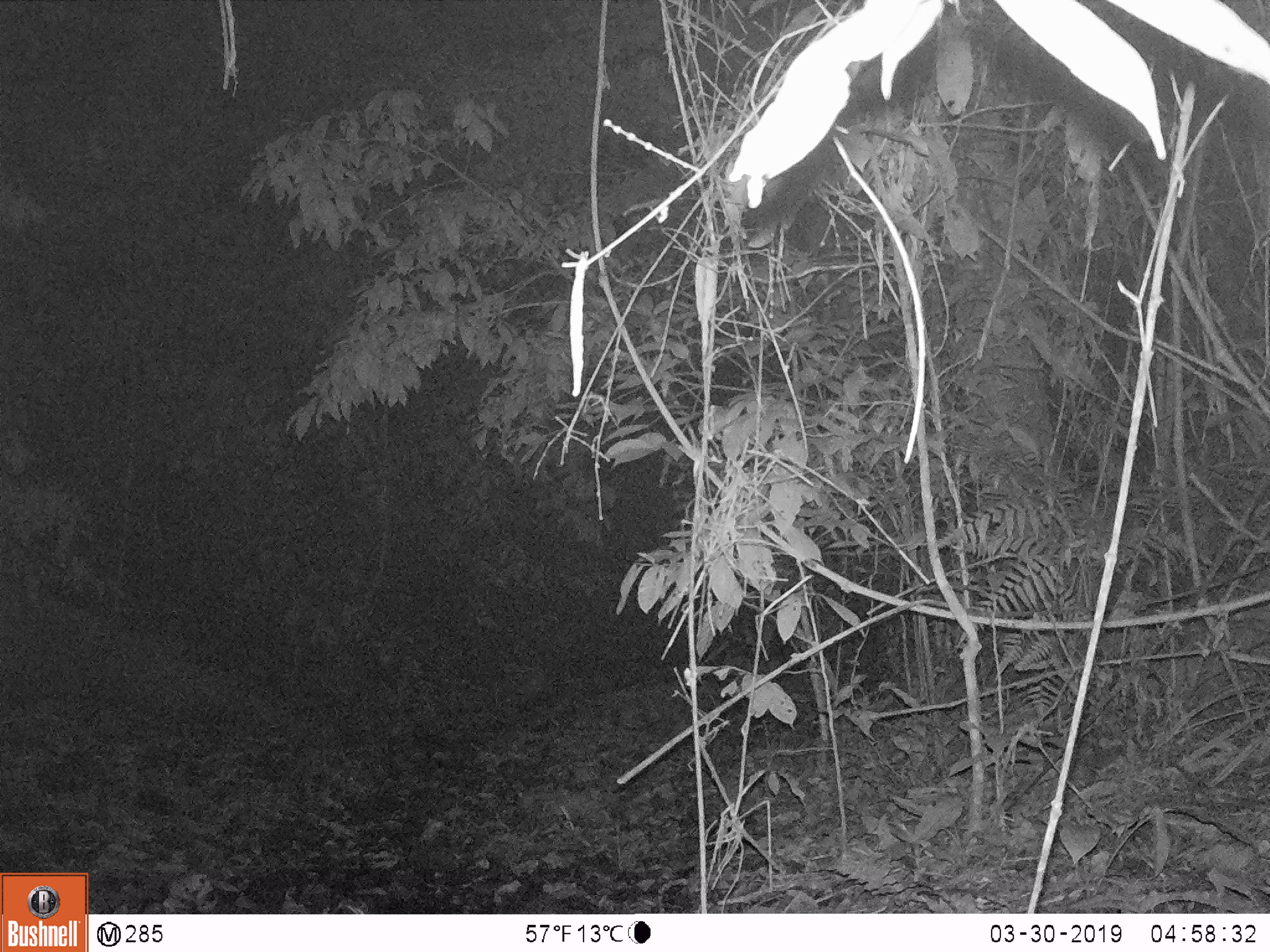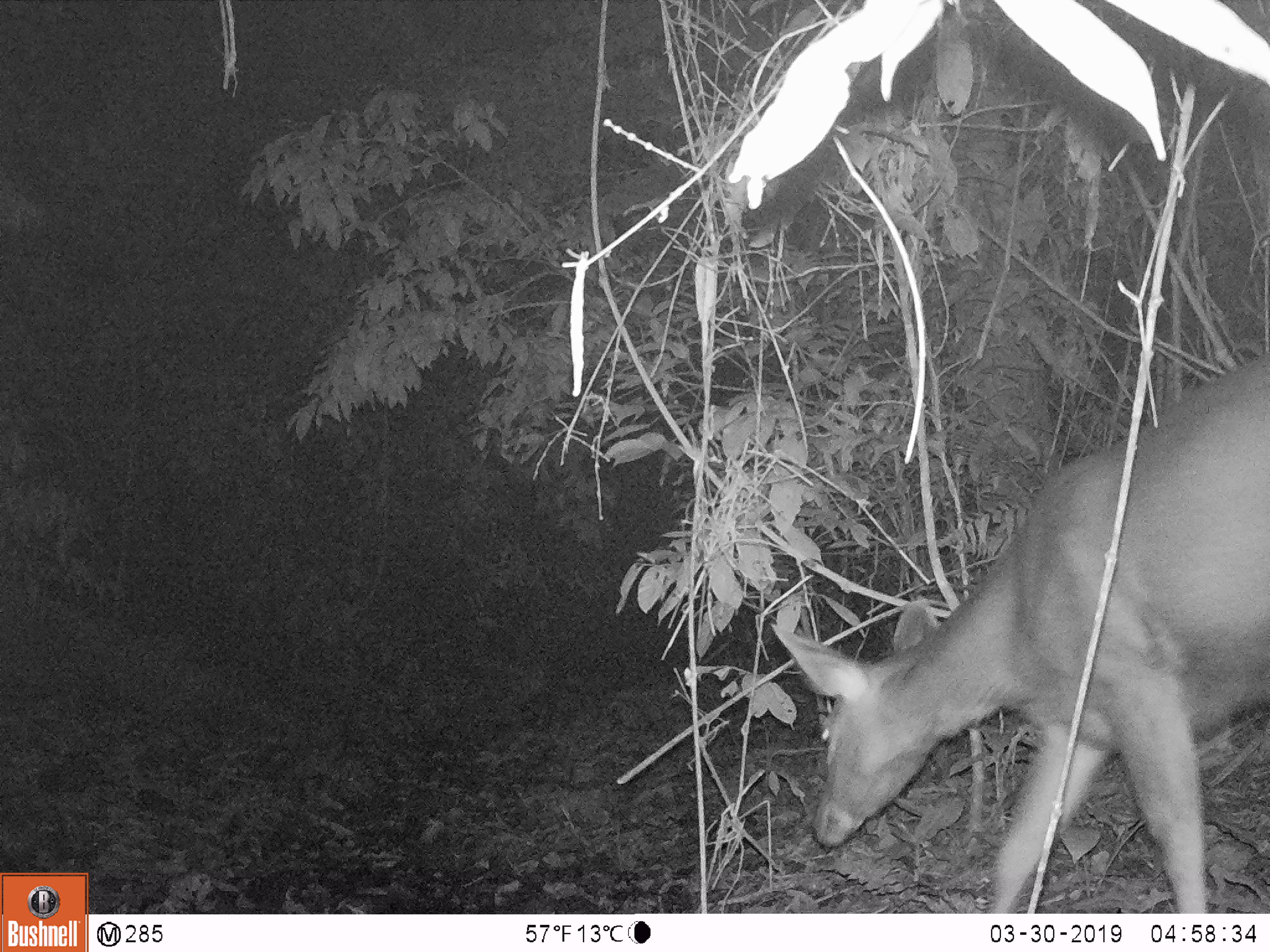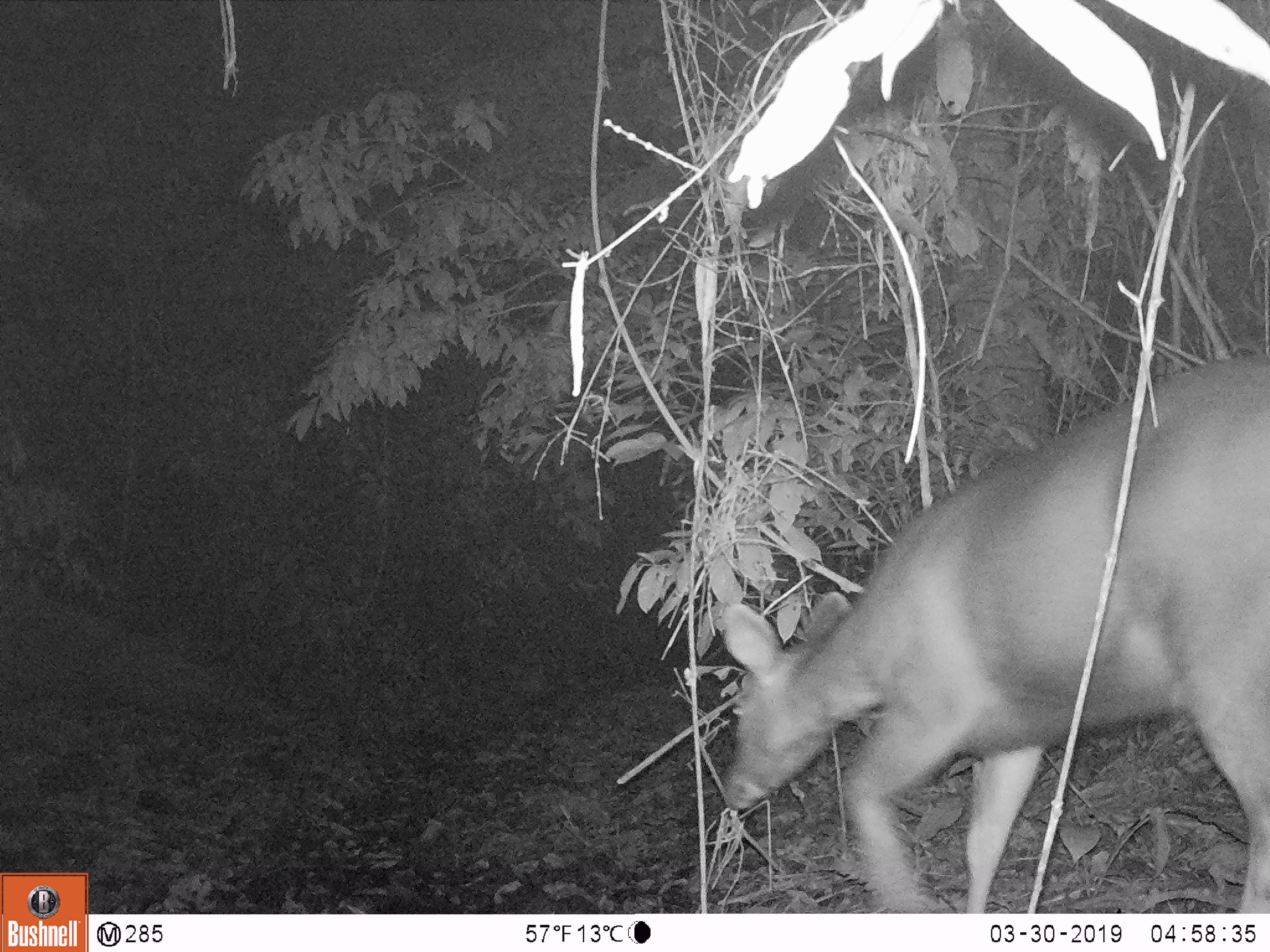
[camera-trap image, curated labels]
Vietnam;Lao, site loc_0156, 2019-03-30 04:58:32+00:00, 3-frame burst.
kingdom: Animalia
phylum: Chordata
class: Mammalia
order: Artiodactyla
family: Cervidae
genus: Rusa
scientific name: Rusa unicolor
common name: sambar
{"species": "sambar (Rusa unicolor)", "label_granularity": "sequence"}